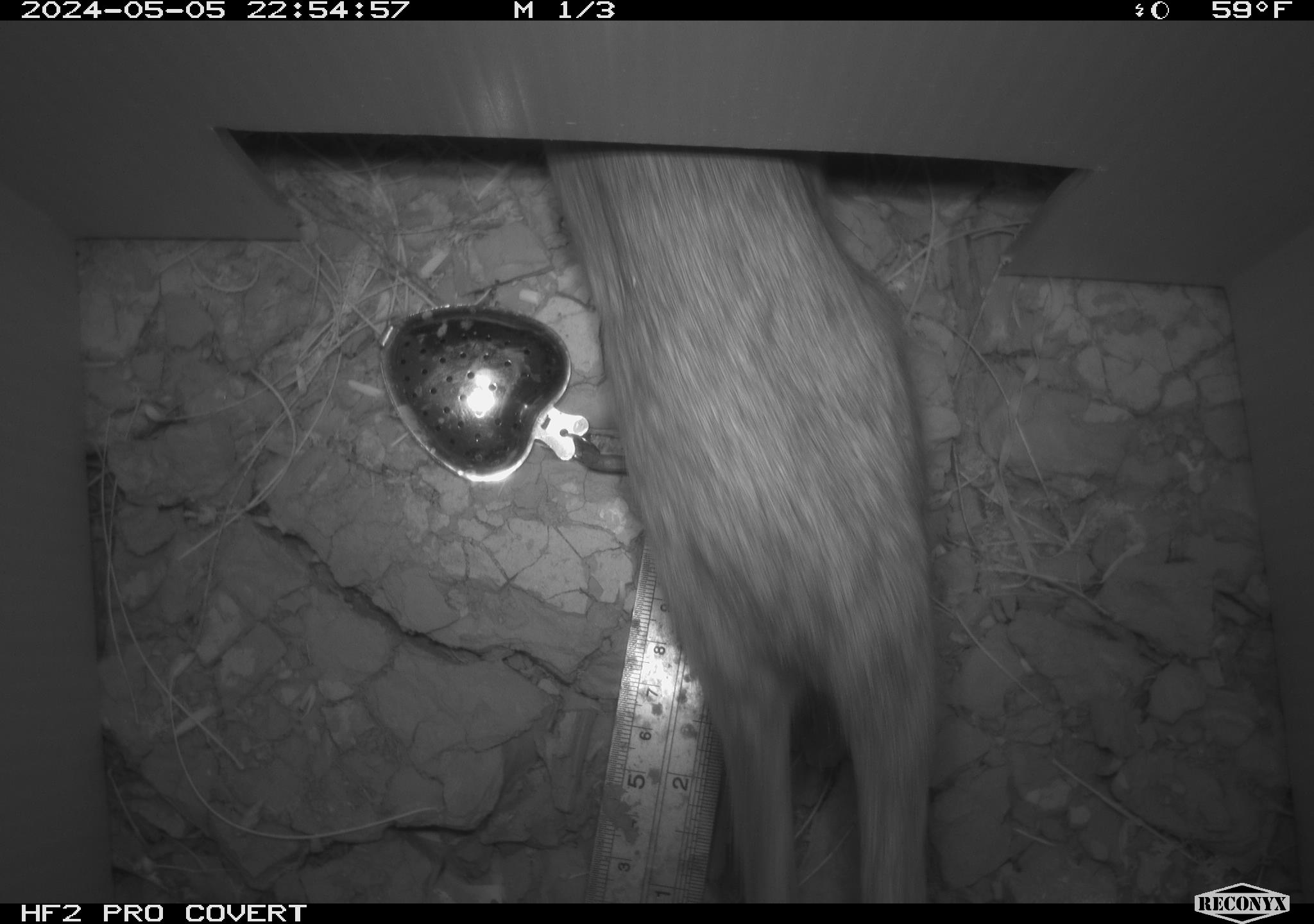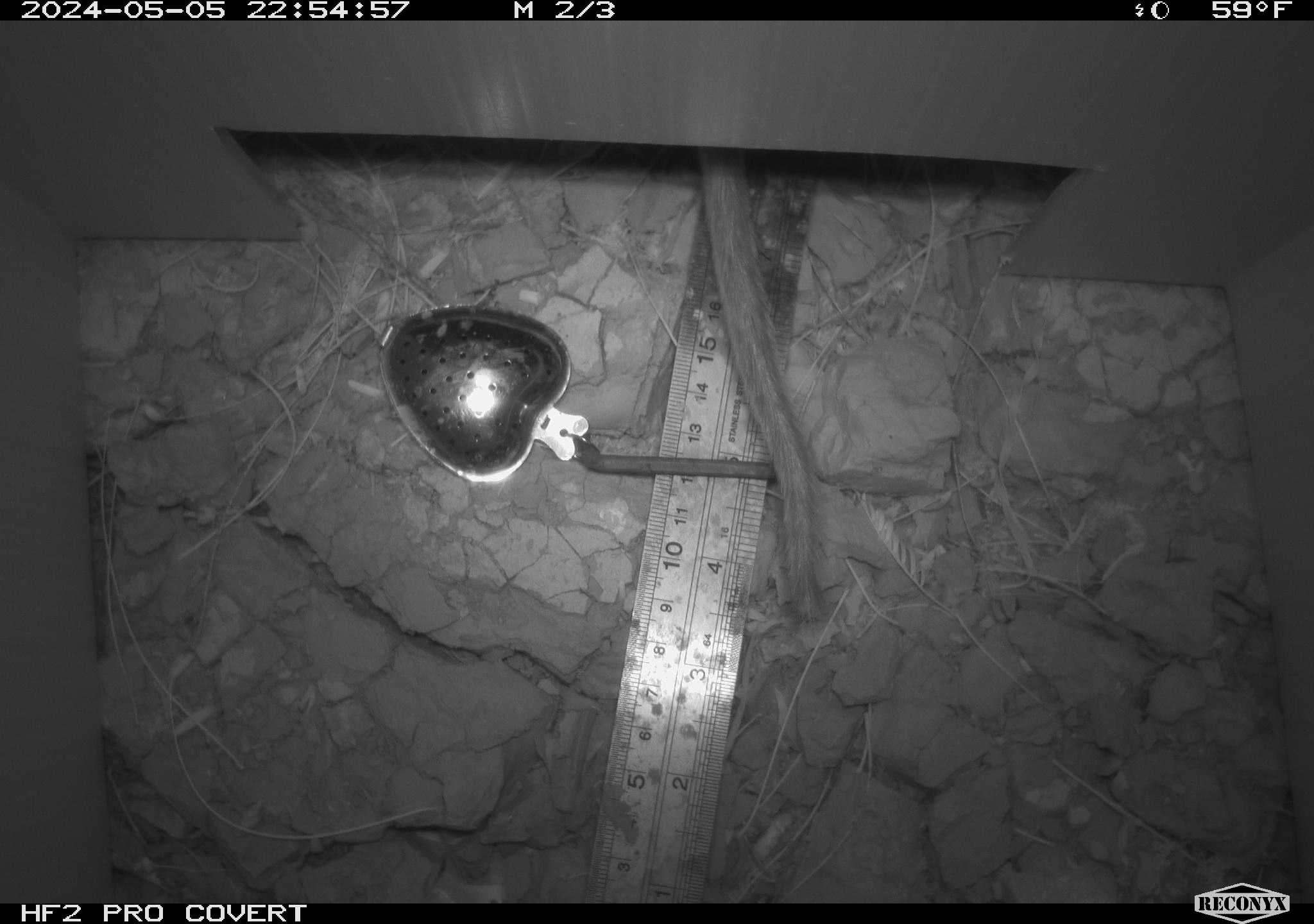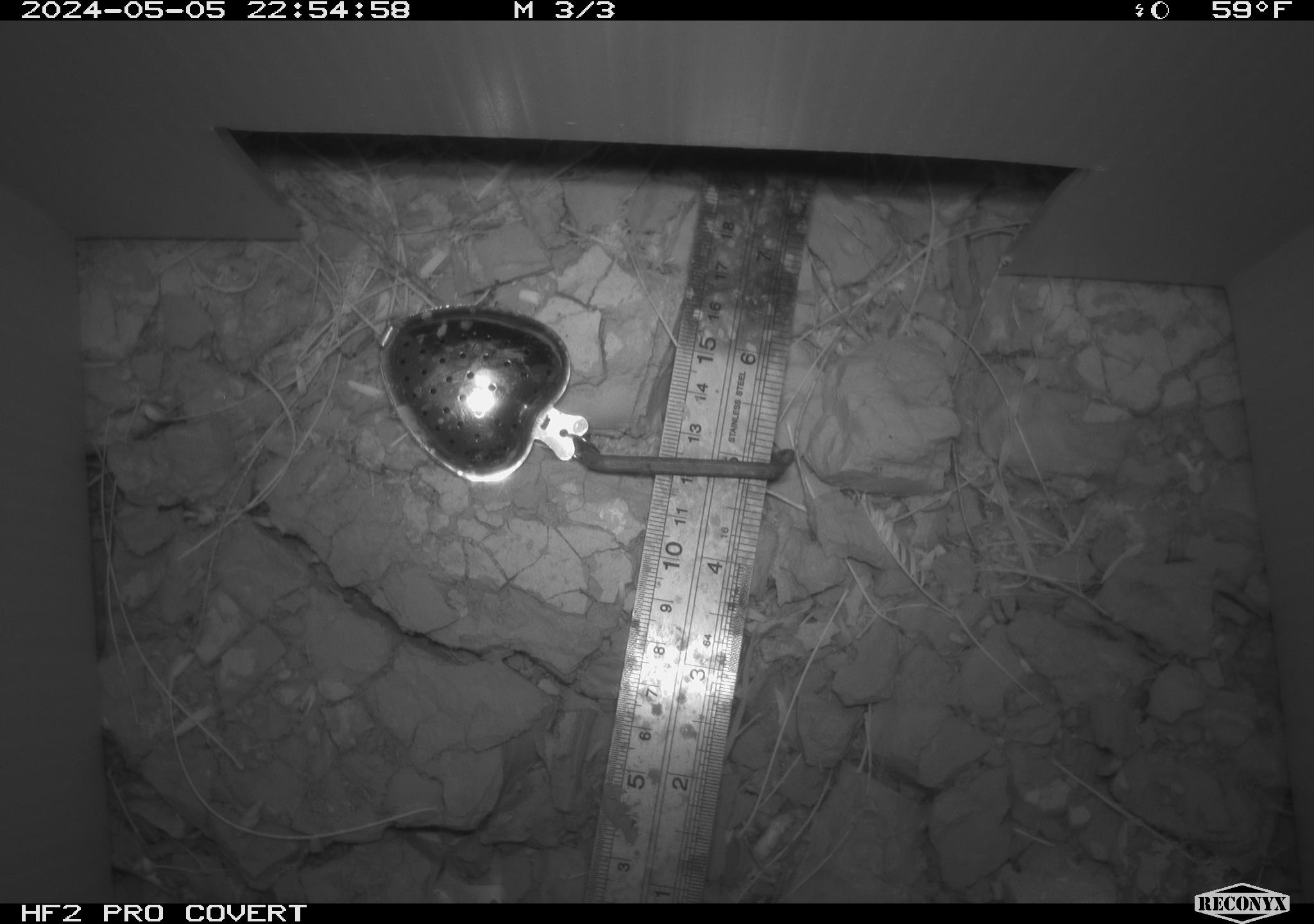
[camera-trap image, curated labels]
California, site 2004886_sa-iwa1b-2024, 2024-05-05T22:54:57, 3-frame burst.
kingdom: Animalia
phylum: Chordata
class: Mammalia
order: Rodentia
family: Cricetidae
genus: Neotoma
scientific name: Neotoma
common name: pack rat or woodrat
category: neotoma species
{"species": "neotoma species (pack rat or woodrat) (Neotoma)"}